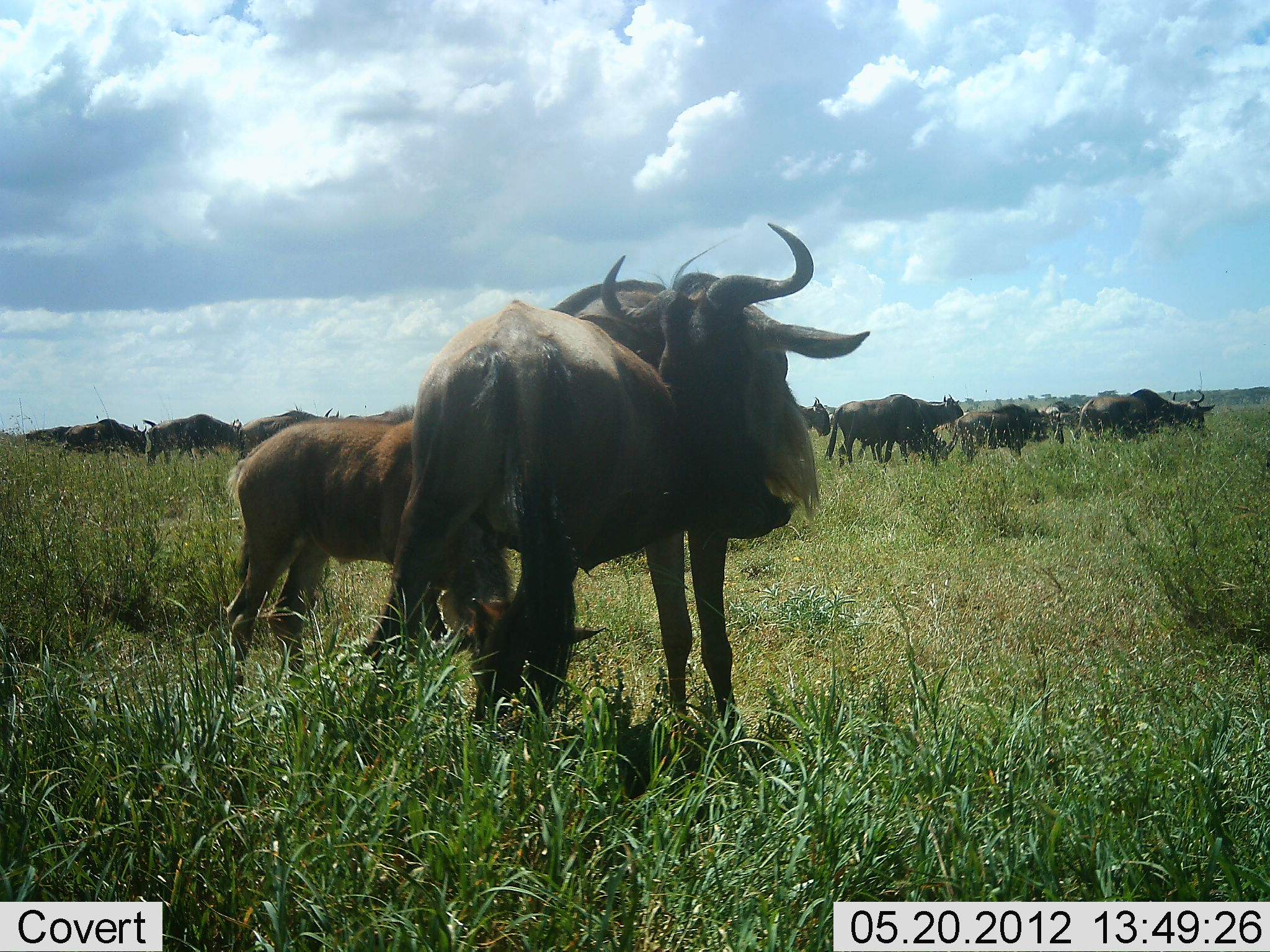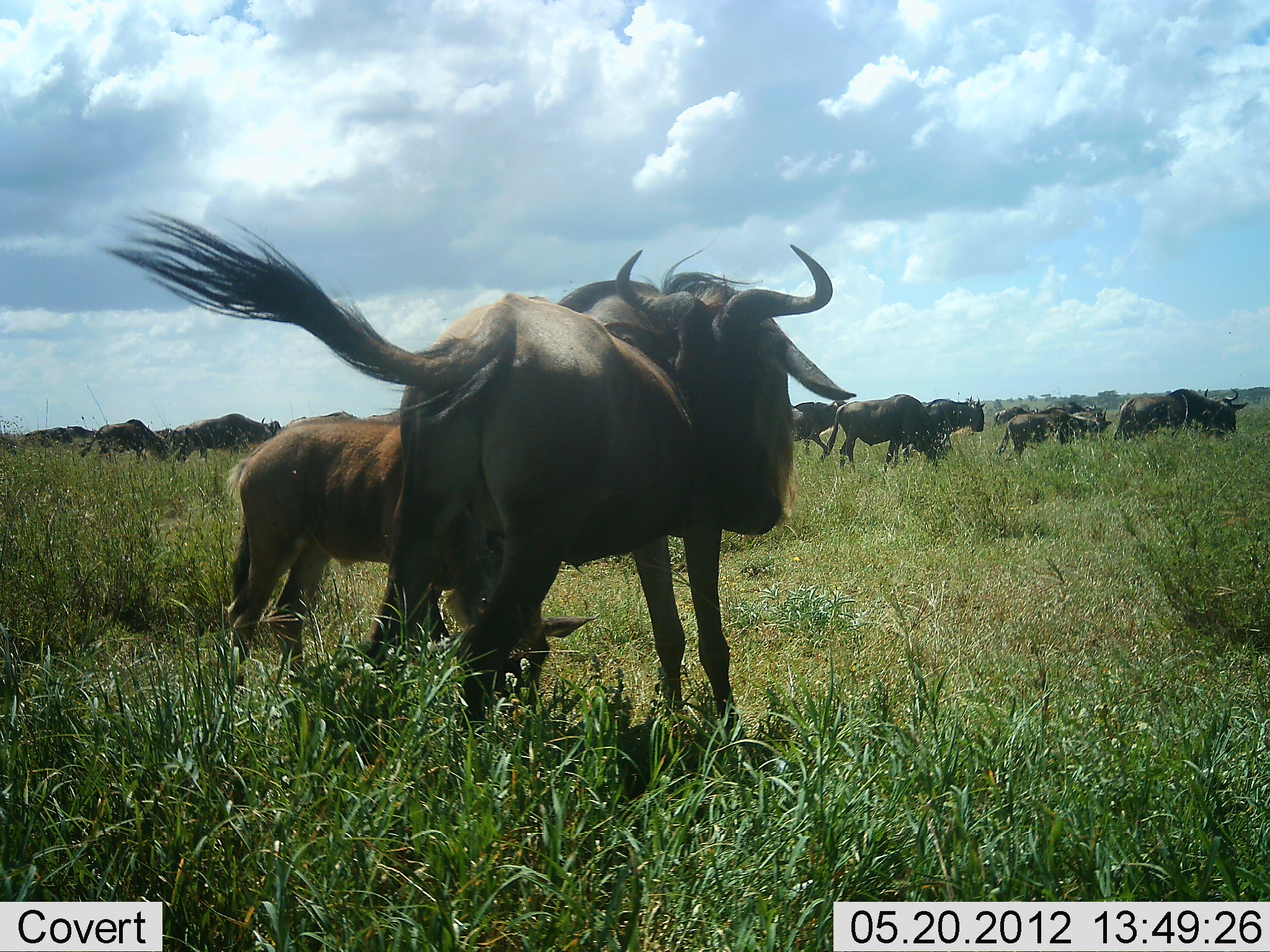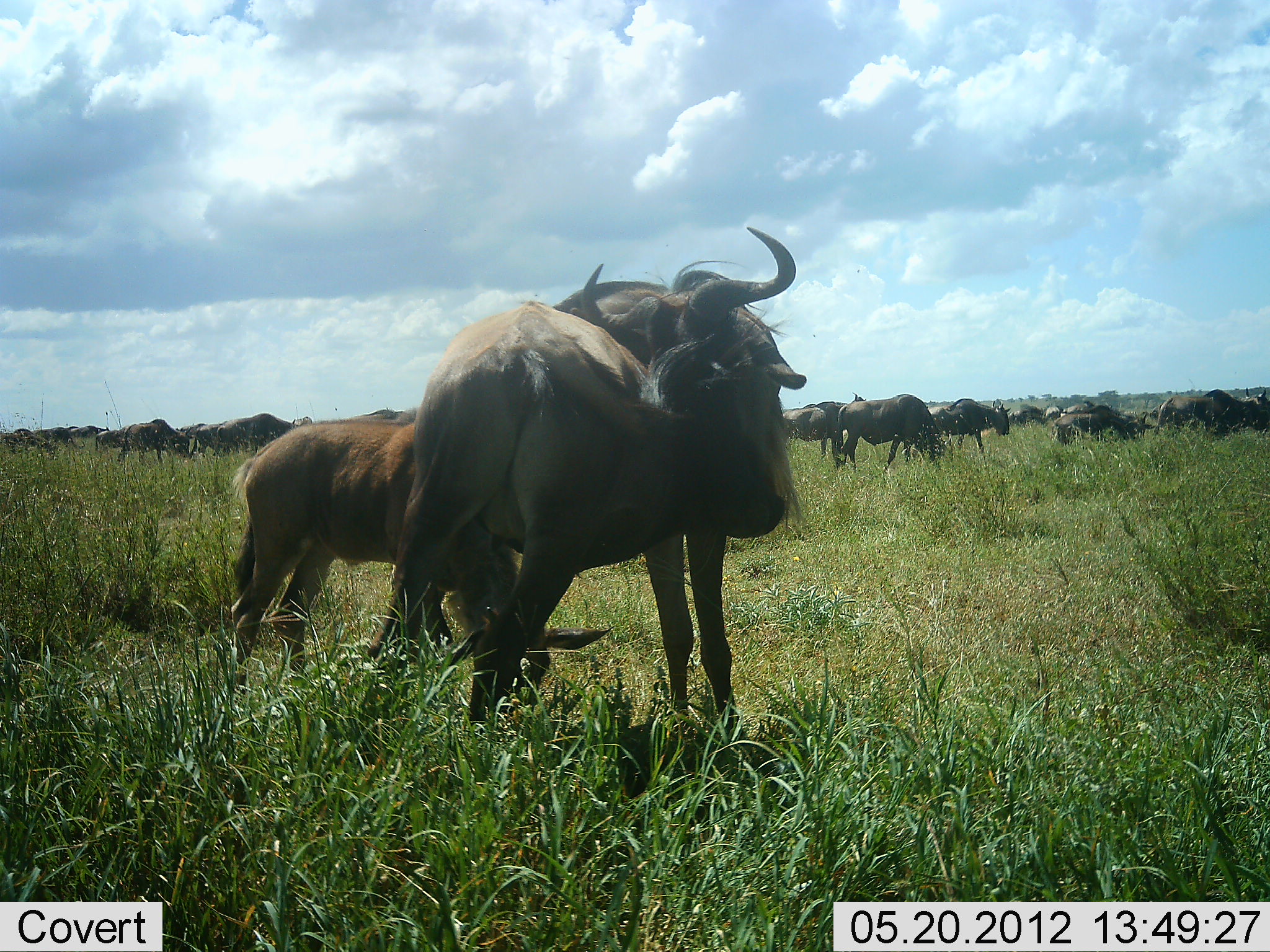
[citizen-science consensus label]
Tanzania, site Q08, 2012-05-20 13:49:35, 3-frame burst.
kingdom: Animalia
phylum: Chordata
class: Mammalia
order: Artiodactyla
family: Bovidae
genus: Connochaetes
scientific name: Connochaetes taurinus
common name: blue wildebeest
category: wildebeest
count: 11-50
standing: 50%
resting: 0%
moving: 90%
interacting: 0%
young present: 30%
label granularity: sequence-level